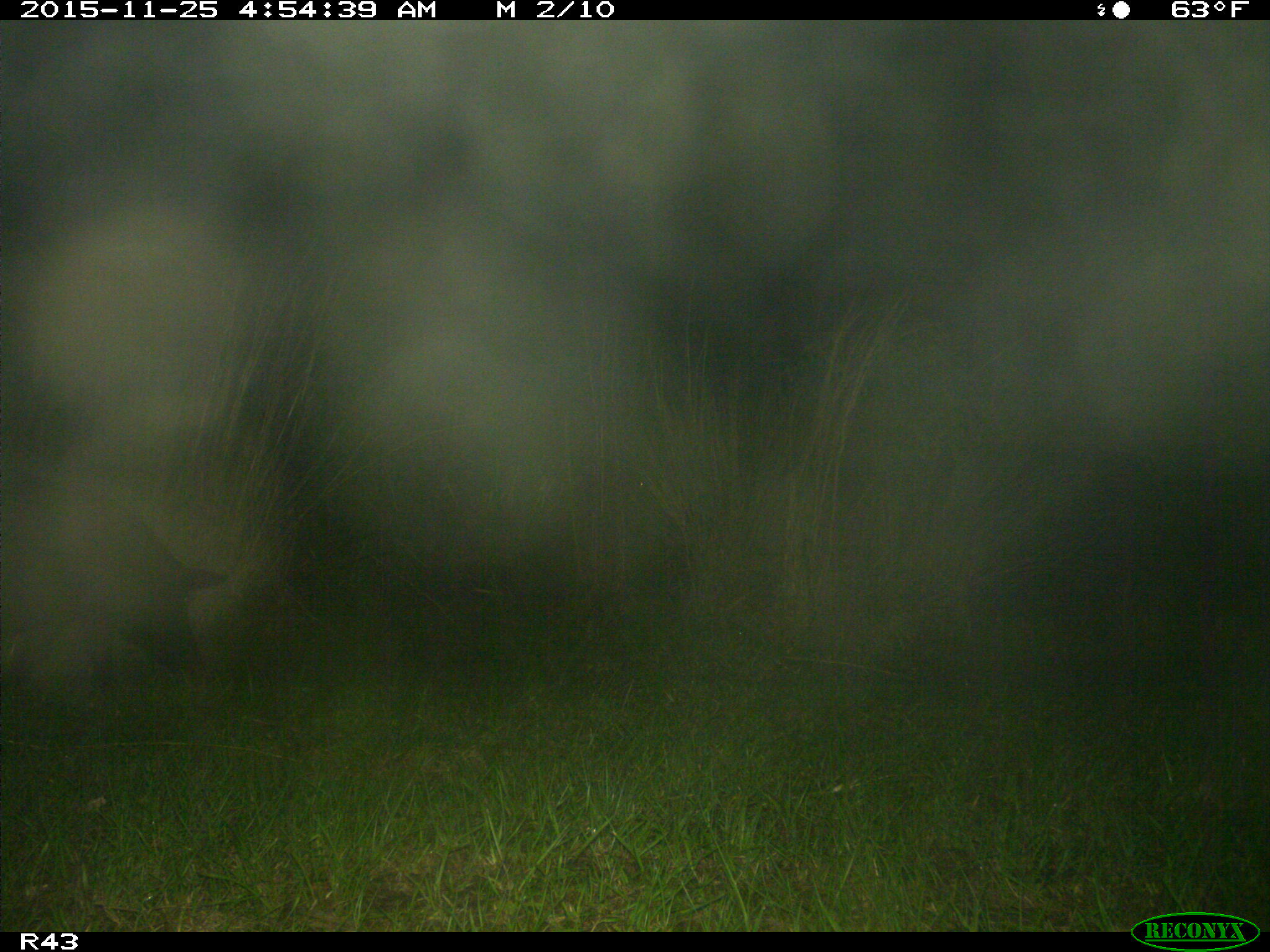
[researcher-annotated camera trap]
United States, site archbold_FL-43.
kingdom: Animalia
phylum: Chordata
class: Mammalia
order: Artiodactyla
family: Suidae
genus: Sus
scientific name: Sus scrofa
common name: wild boar